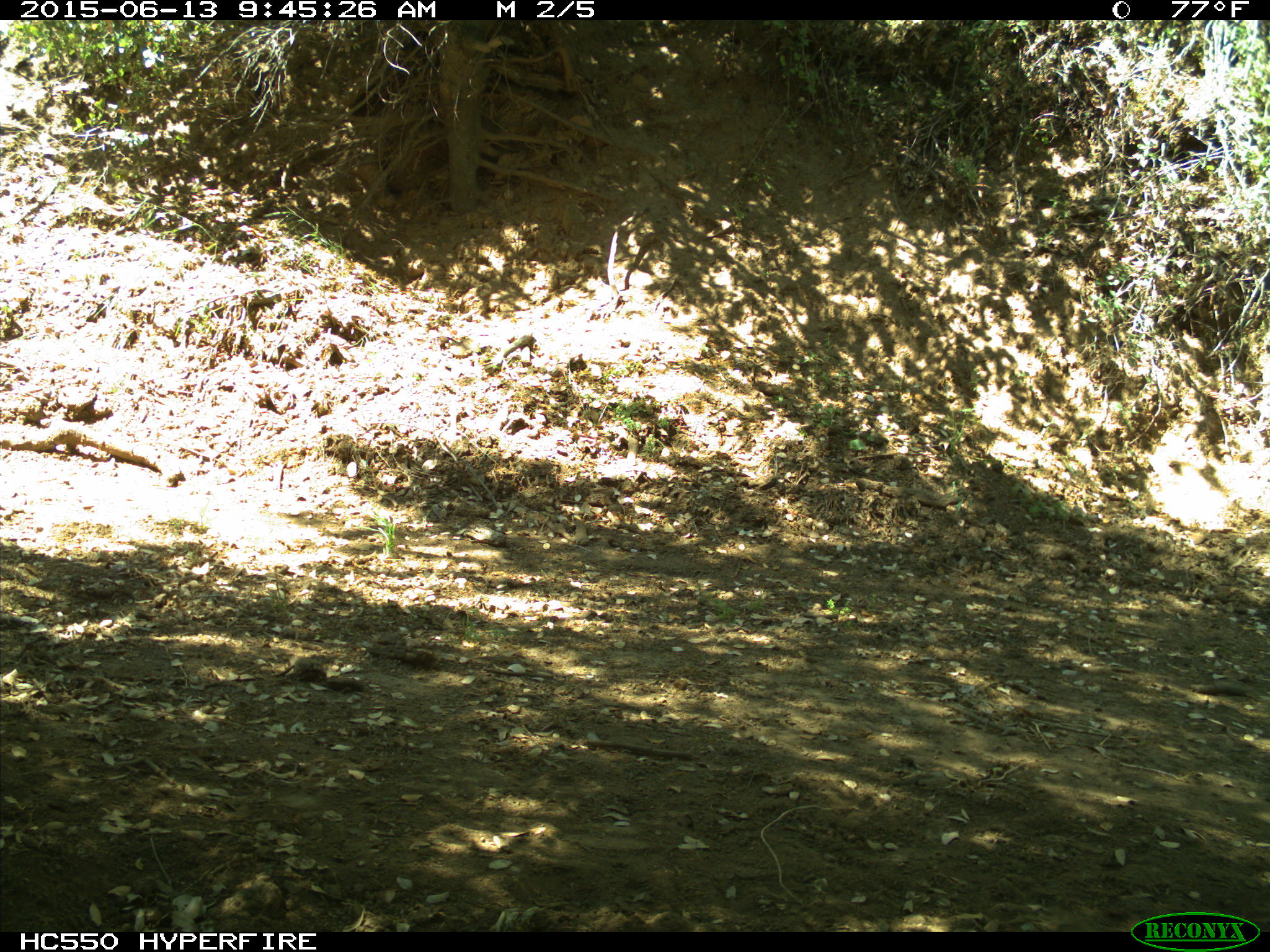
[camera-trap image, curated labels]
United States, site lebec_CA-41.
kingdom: Animalia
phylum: Chordata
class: Mammalia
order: Artiodactyla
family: Bovidae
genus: Bos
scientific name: Bos taurus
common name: domestic cow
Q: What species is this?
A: Bos taurus (domestic cow).